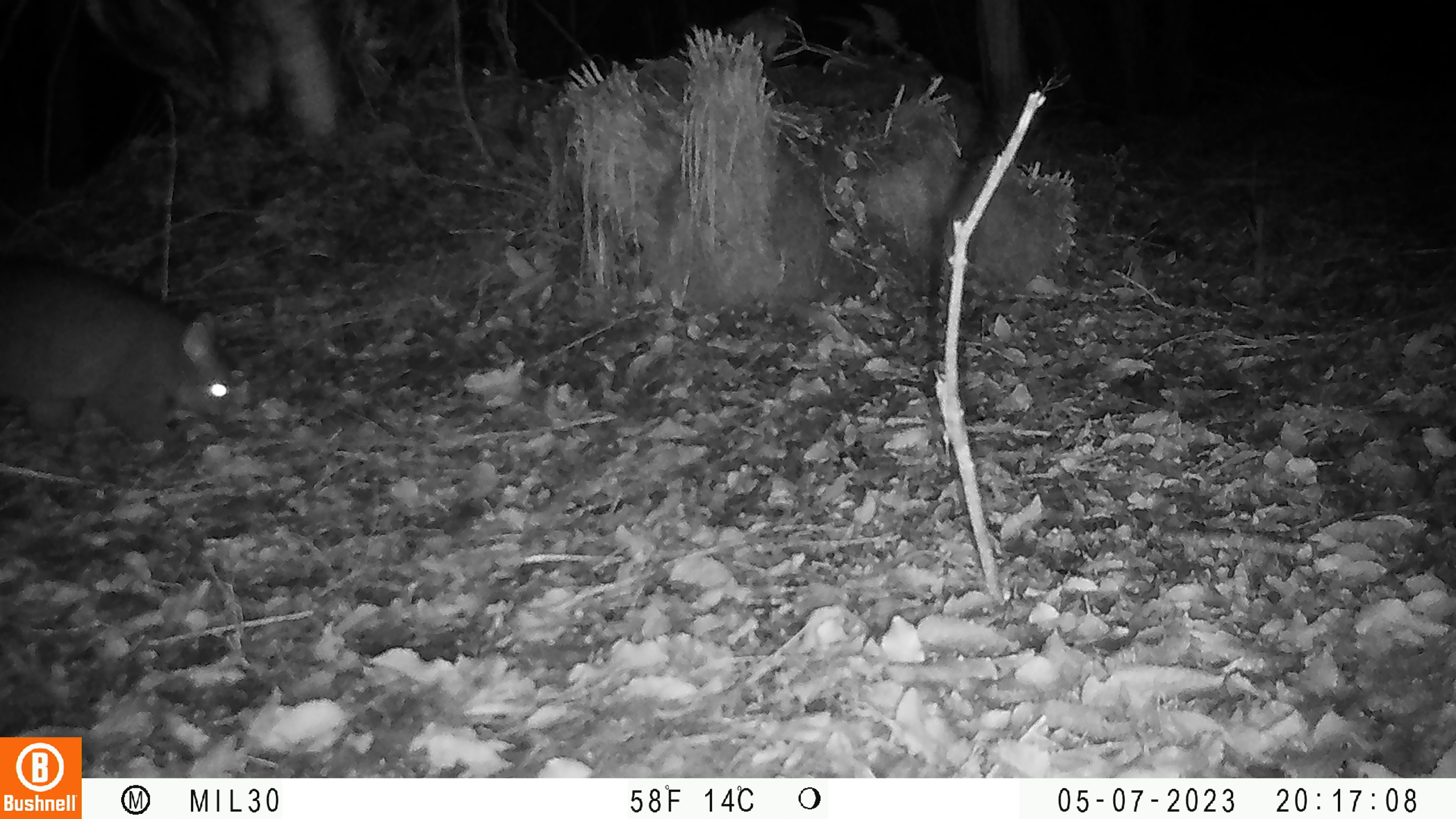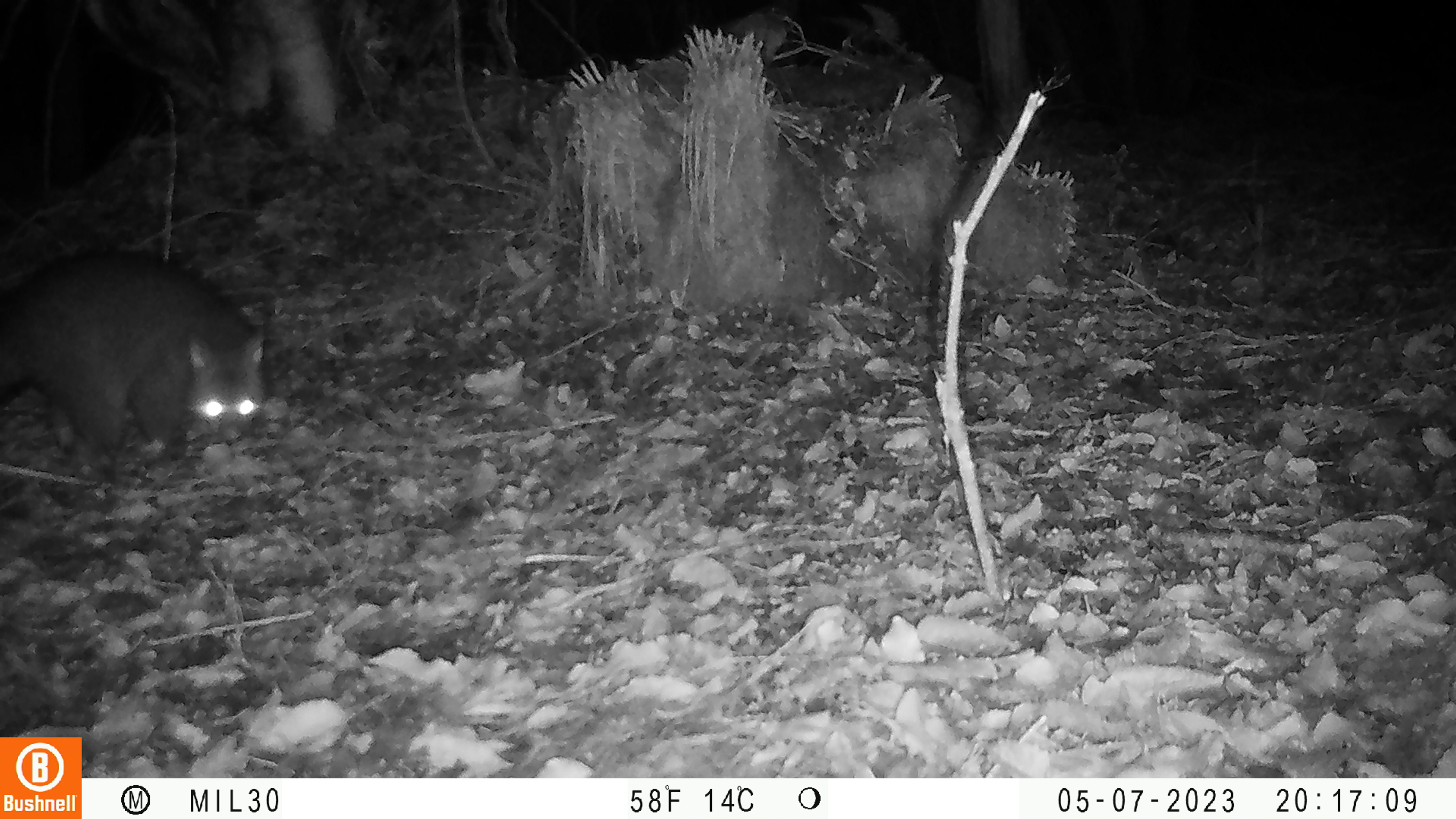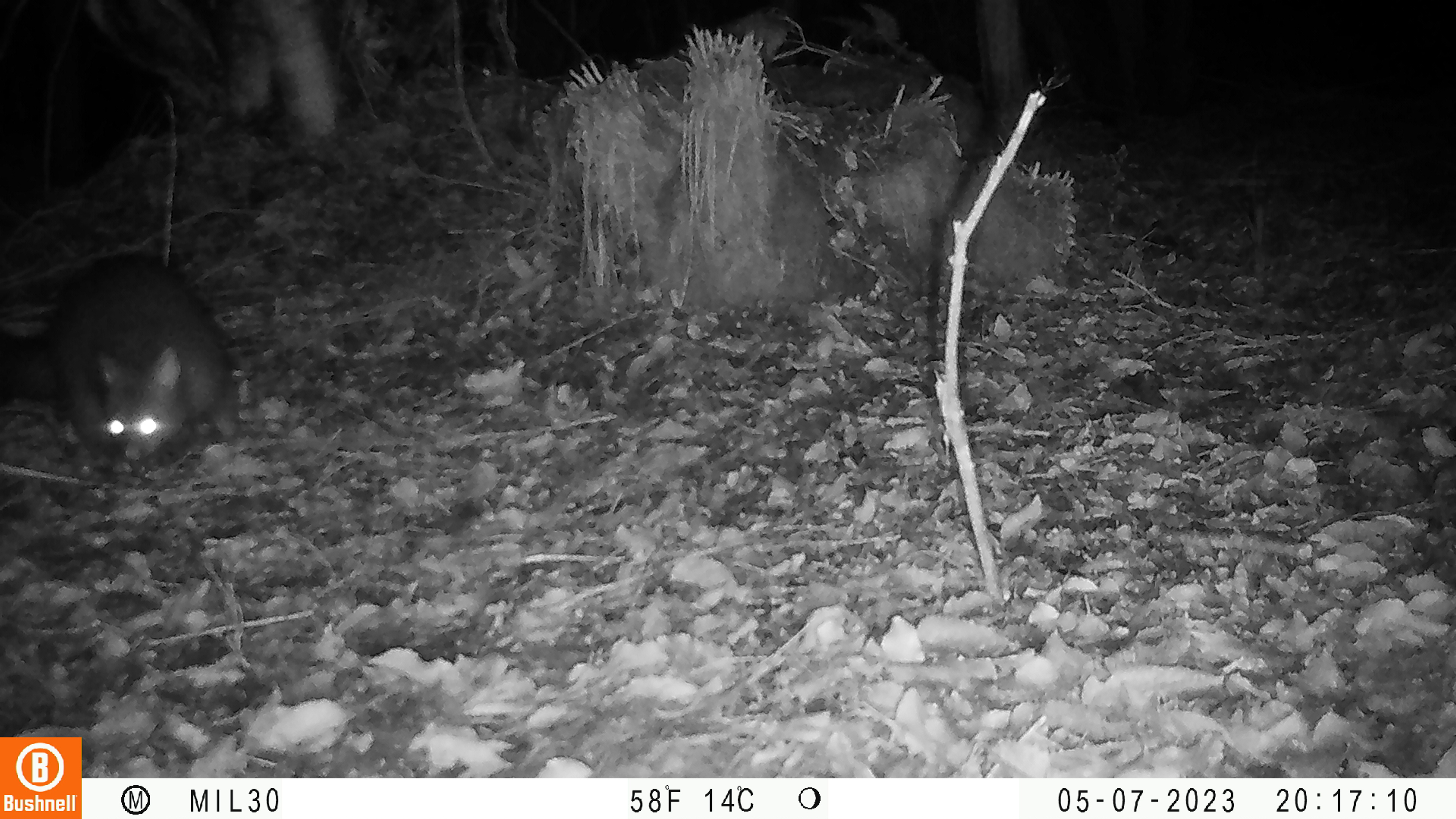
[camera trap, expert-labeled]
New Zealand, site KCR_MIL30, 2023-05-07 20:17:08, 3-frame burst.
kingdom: Animalia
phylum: Chordata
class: Mammalia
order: Diprotodontia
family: Phalangeridae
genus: Trichosurus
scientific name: Trichosurus vulpecula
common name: common brushtail possum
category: possum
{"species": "possum (common brushtail possum) (Trichosurus vulpecula)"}